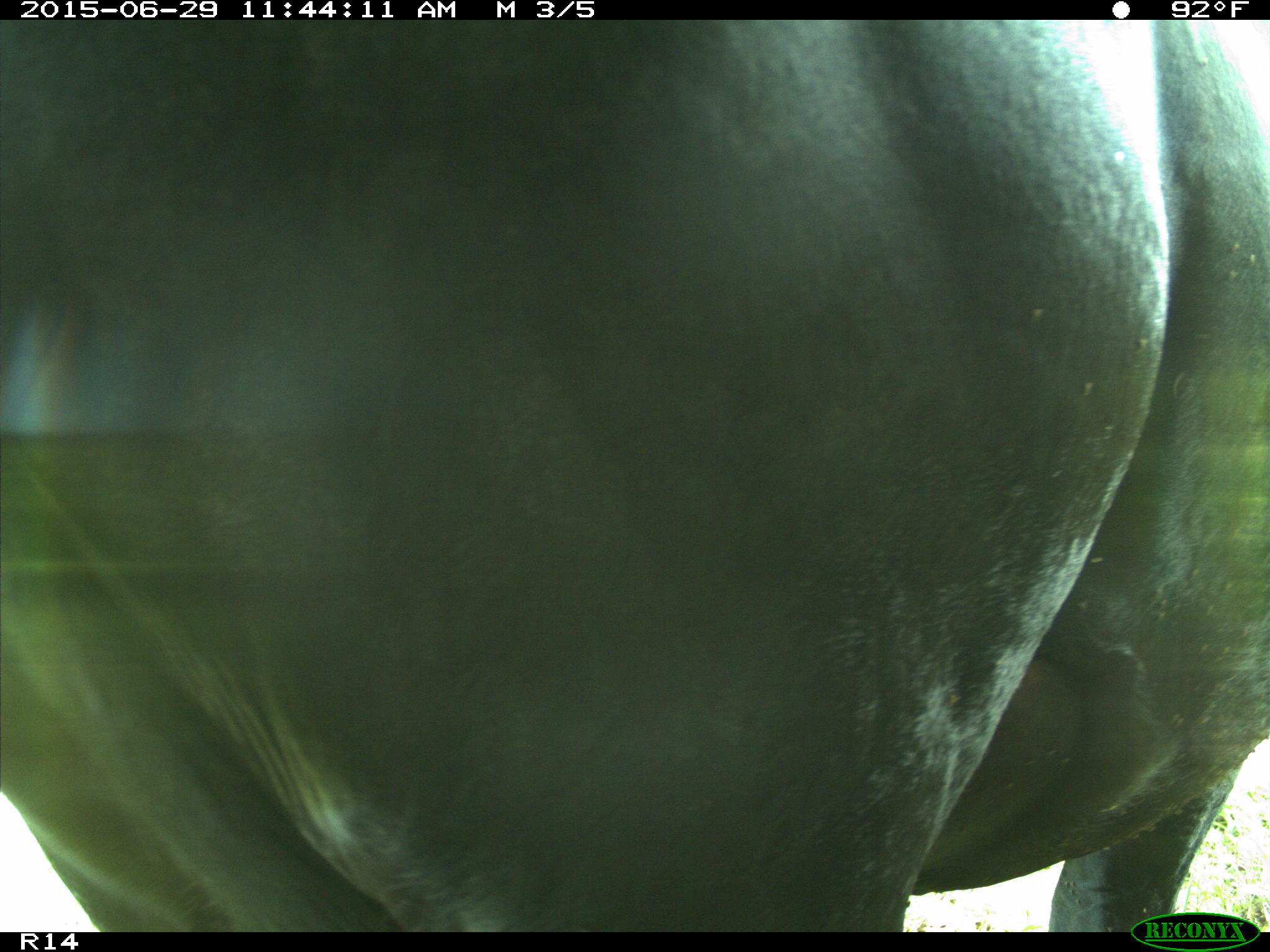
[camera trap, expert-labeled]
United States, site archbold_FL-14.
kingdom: Animalia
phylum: Chordata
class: Mammalia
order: Artiodactyla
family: Bovidae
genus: Bos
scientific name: Bos taurus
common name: domestic cow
Bos taurus (domestic cow).